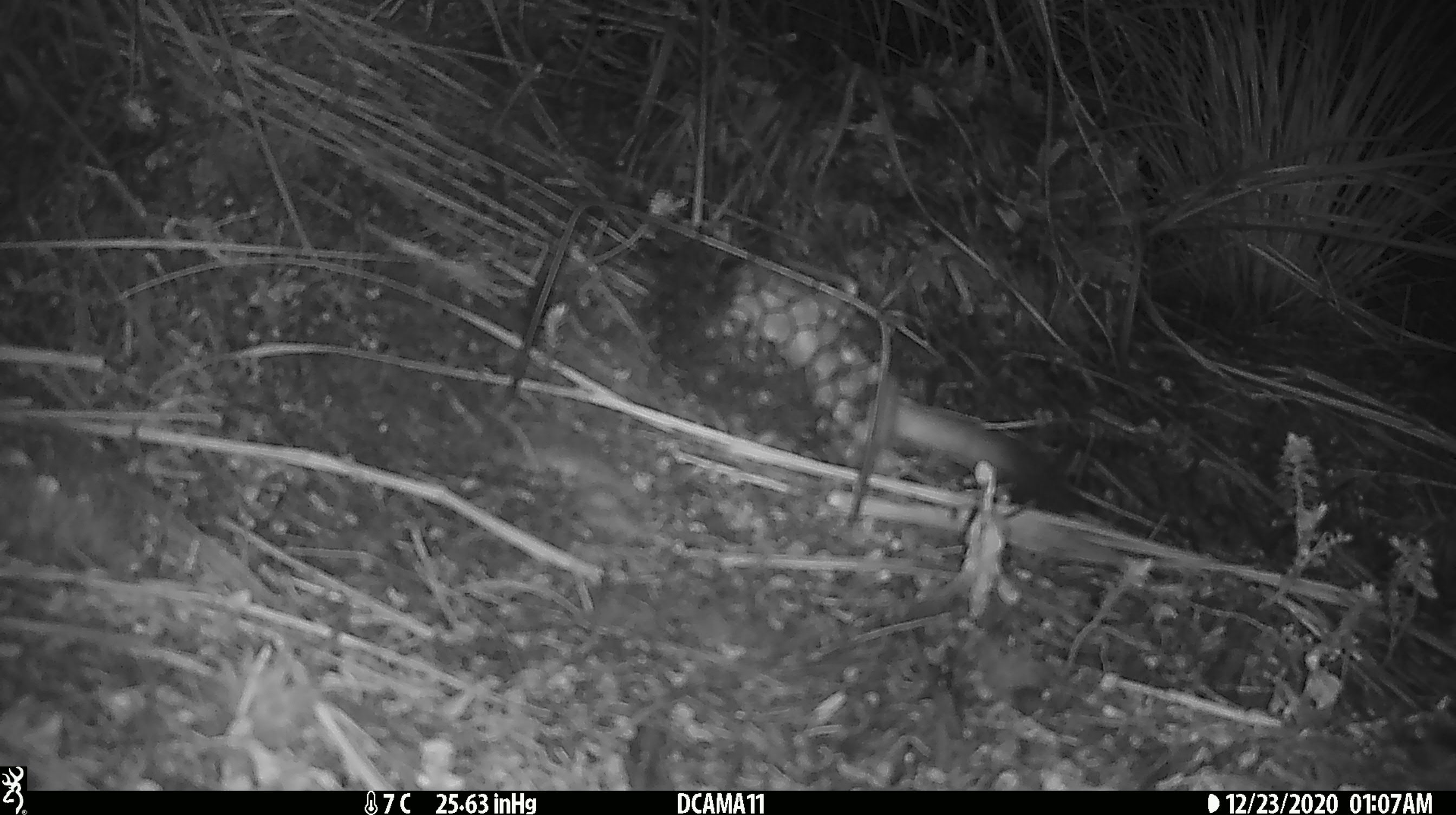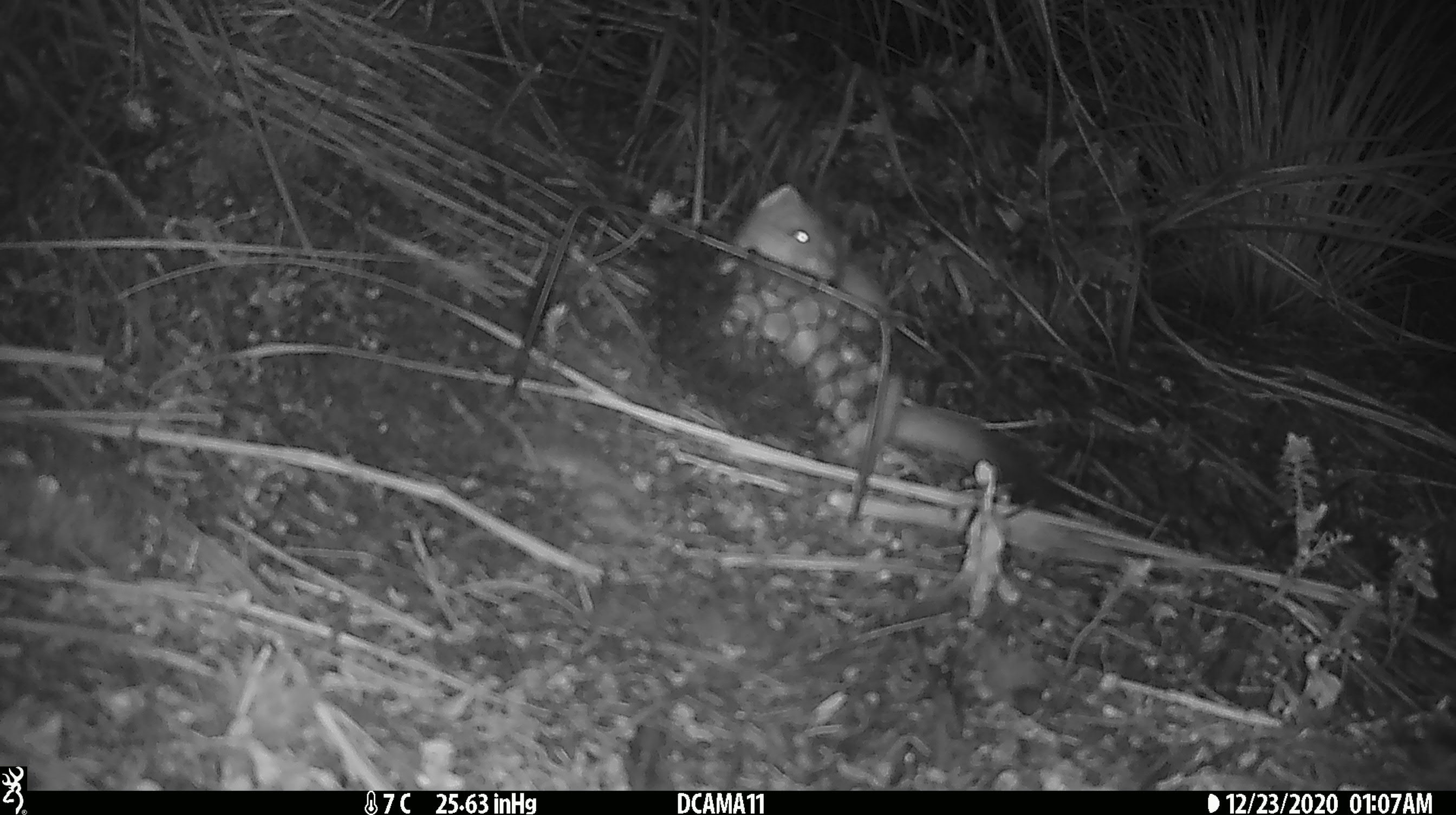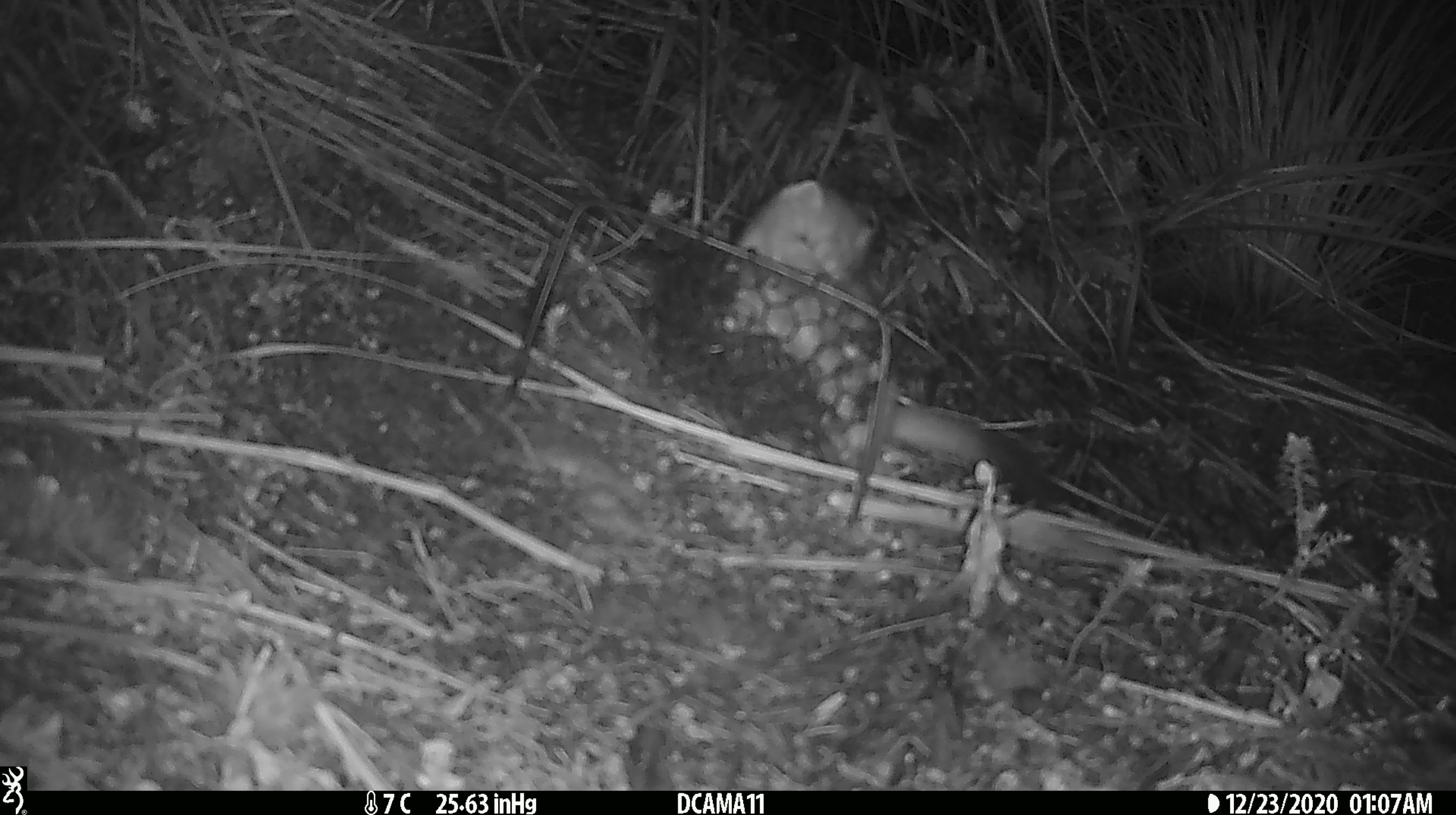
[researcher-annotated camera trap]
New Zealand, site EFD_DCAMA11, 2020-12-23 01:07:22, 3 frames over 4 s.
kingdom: Animalia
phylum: Chordata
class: Mammalia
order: Carnivora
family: Mustelidae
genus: Mustela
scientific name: Mustela erminea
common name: stoat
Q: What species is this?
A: Stoat (Mustela erminea).